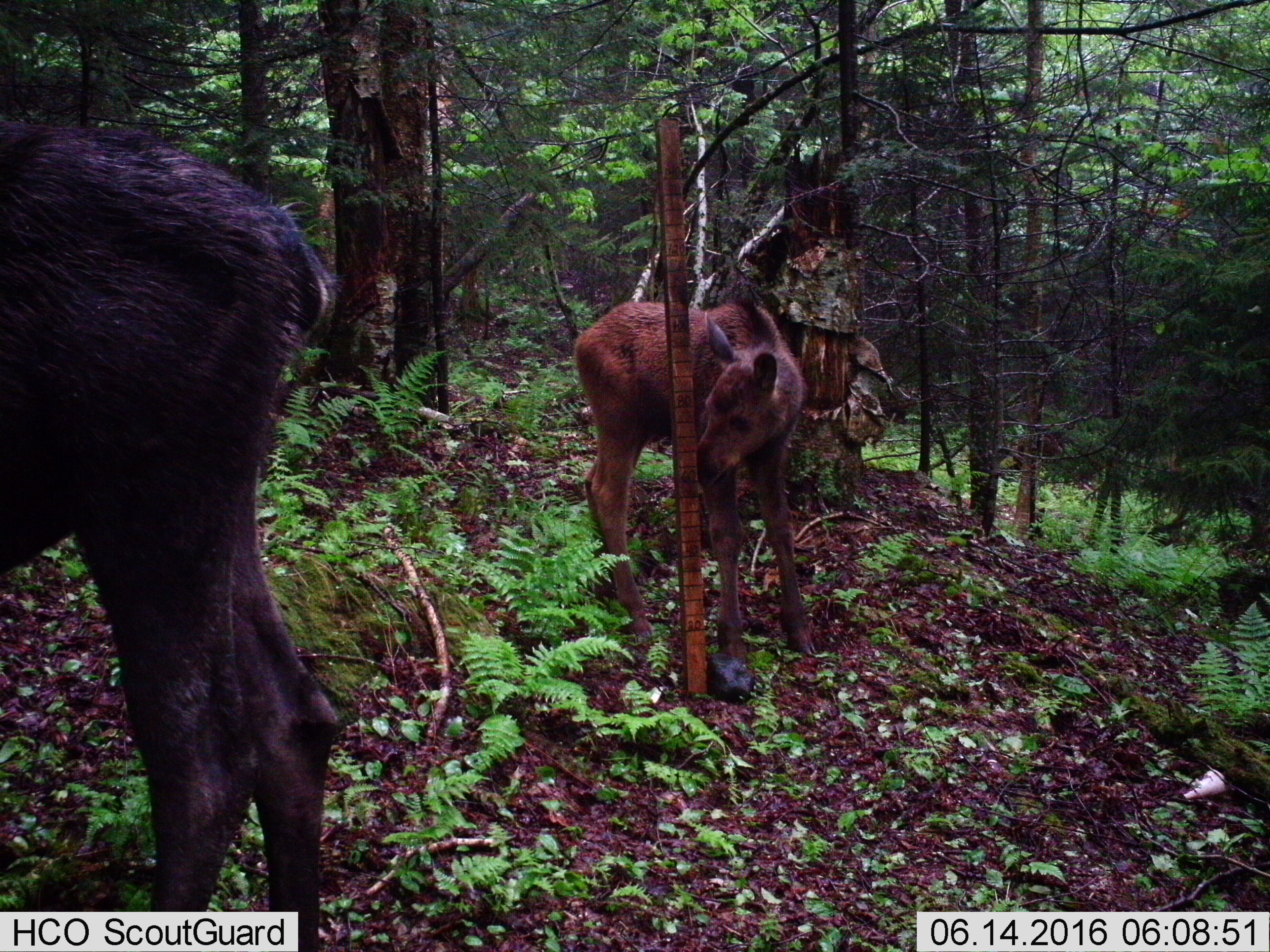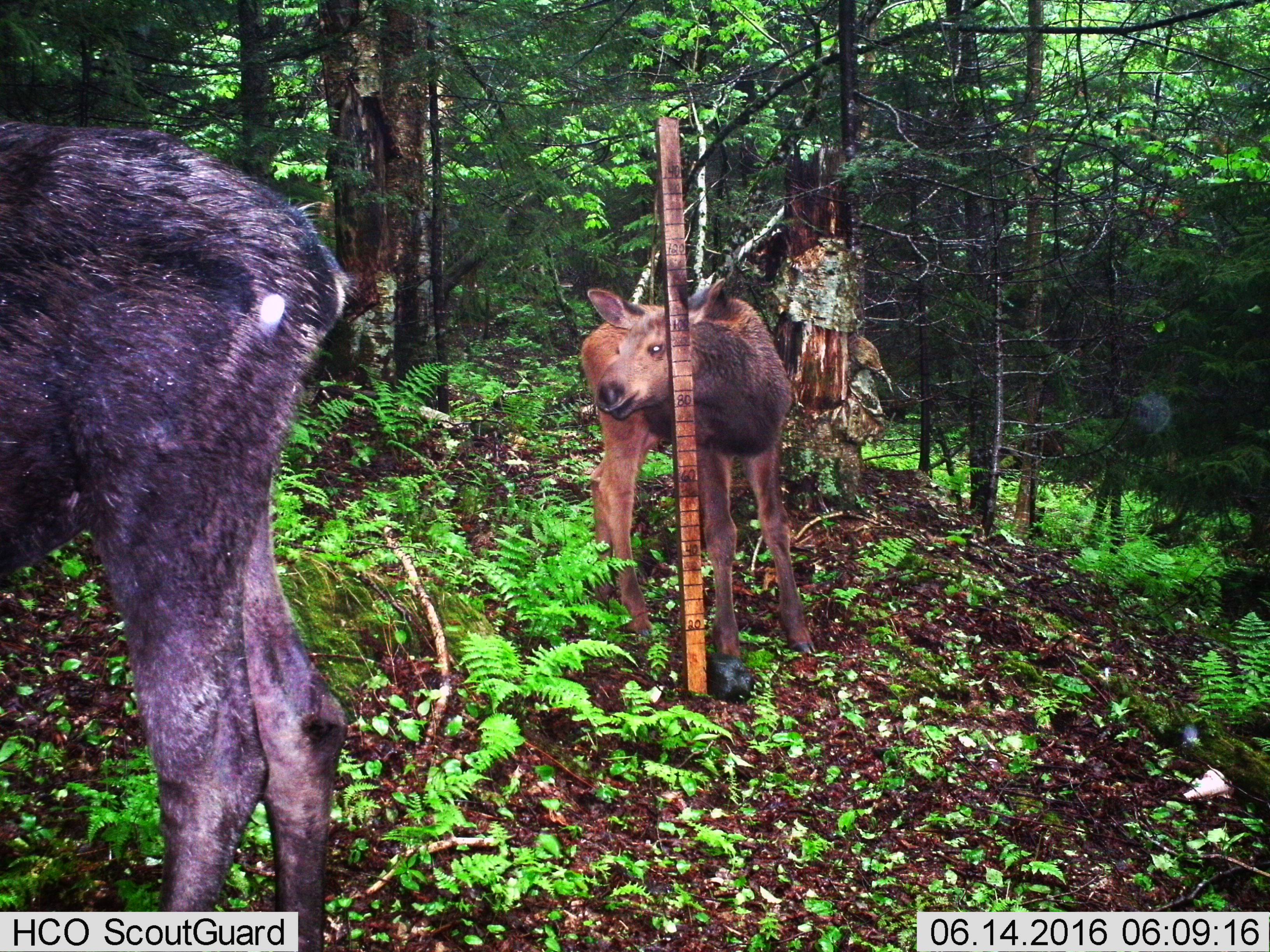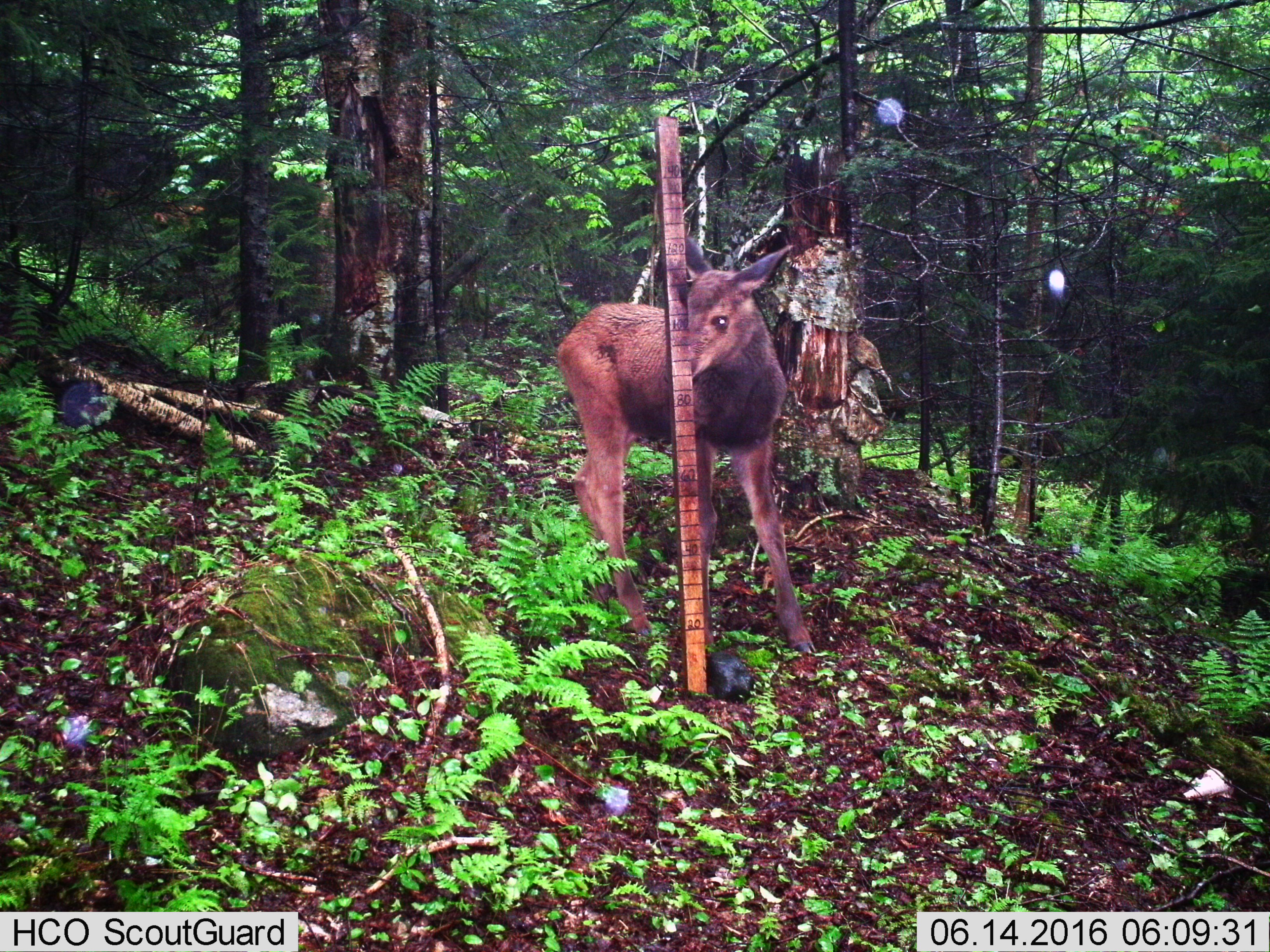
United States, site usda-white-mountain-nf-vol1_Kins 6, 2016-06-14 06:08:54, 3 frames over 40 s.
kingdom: Animalia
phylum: Chordata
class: Mammalia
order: Artiodactyla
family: Cervidae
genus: Alces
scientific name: Alces alces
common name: moose